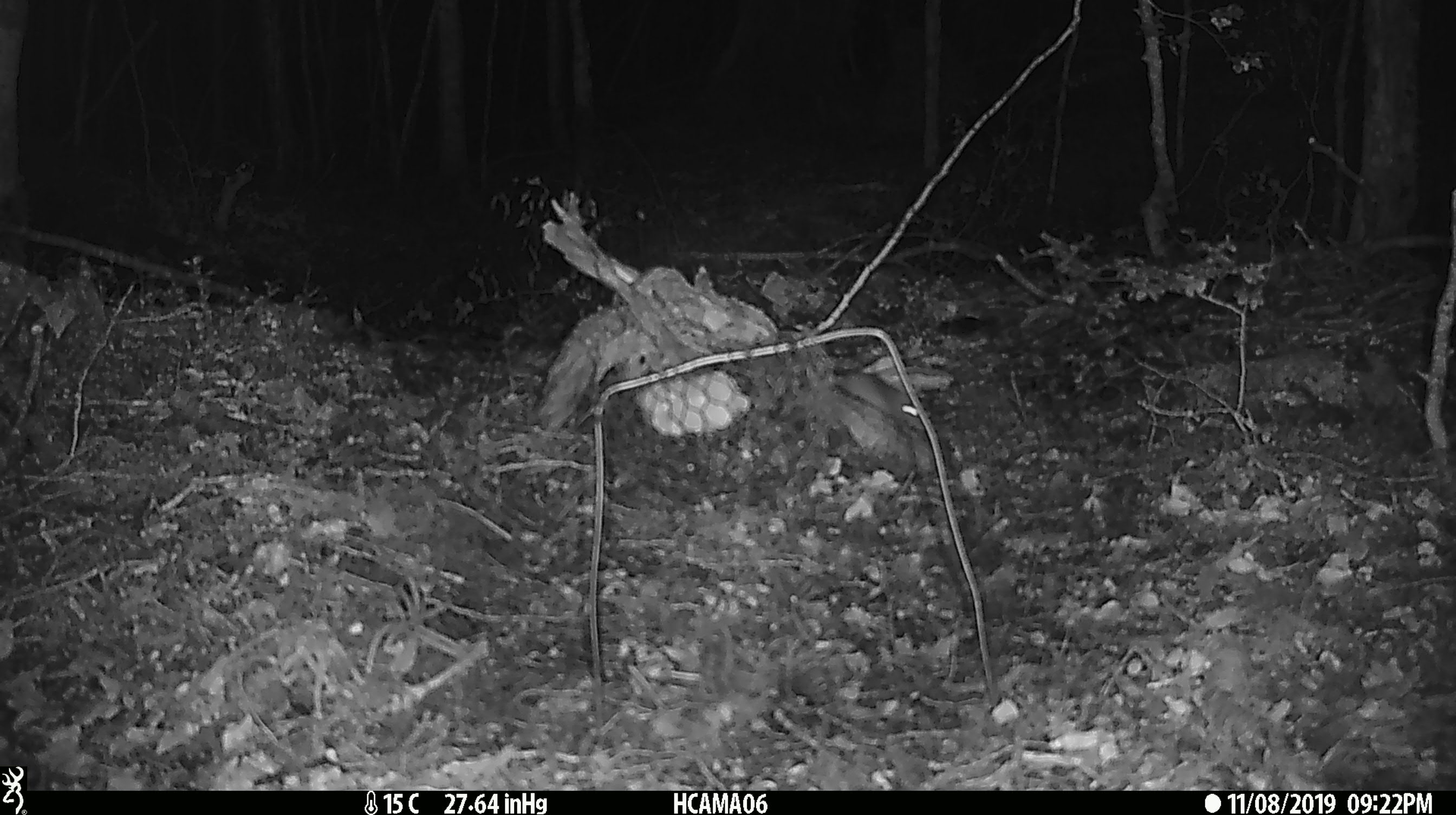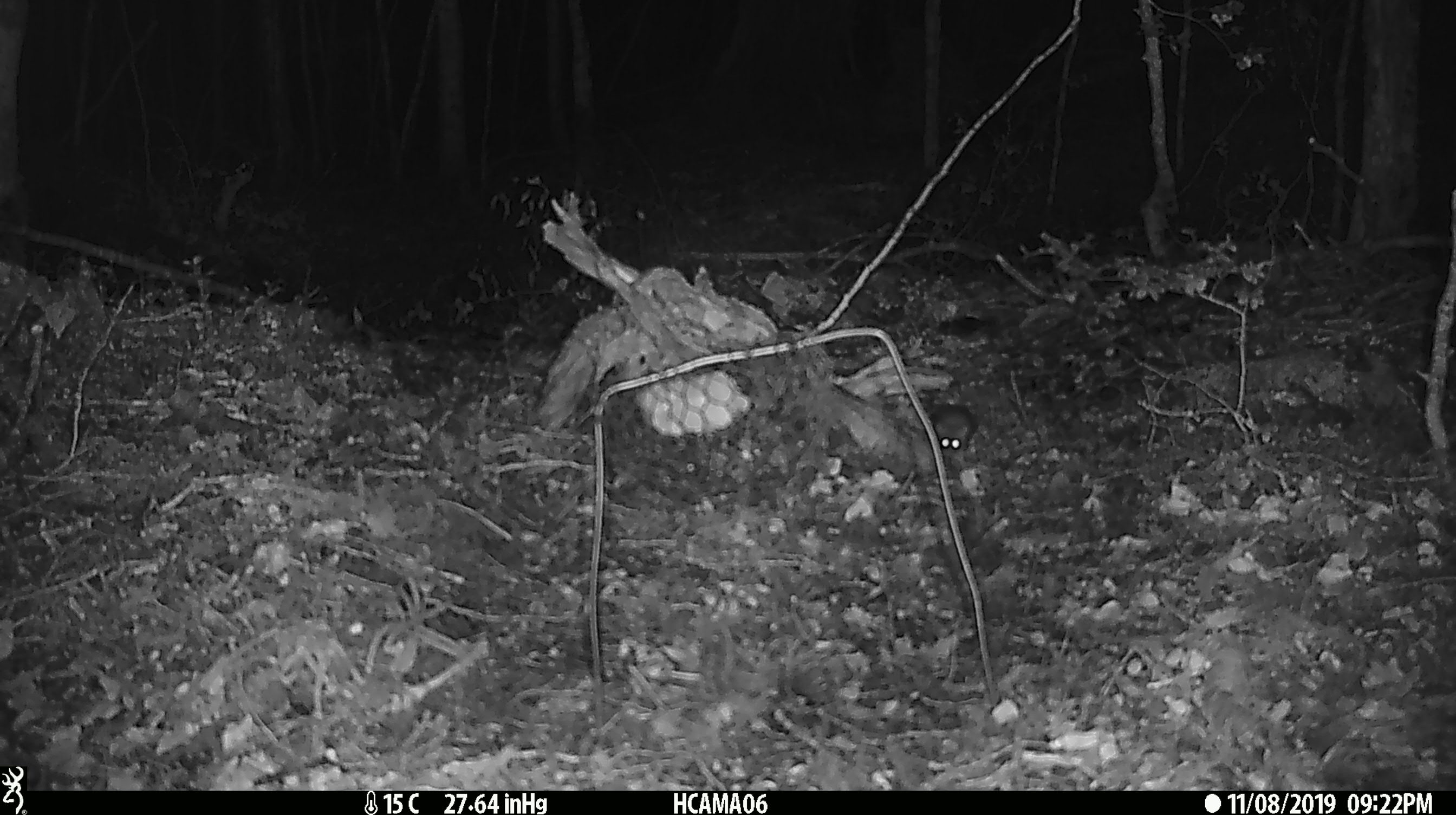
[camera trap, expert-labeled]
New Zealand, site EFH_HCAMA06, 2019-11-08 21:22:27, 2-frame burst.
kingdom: Animalia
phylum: Chordata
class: Mammalia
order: Rodentia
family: Muridae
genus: Mus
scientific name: Mus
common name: mouse